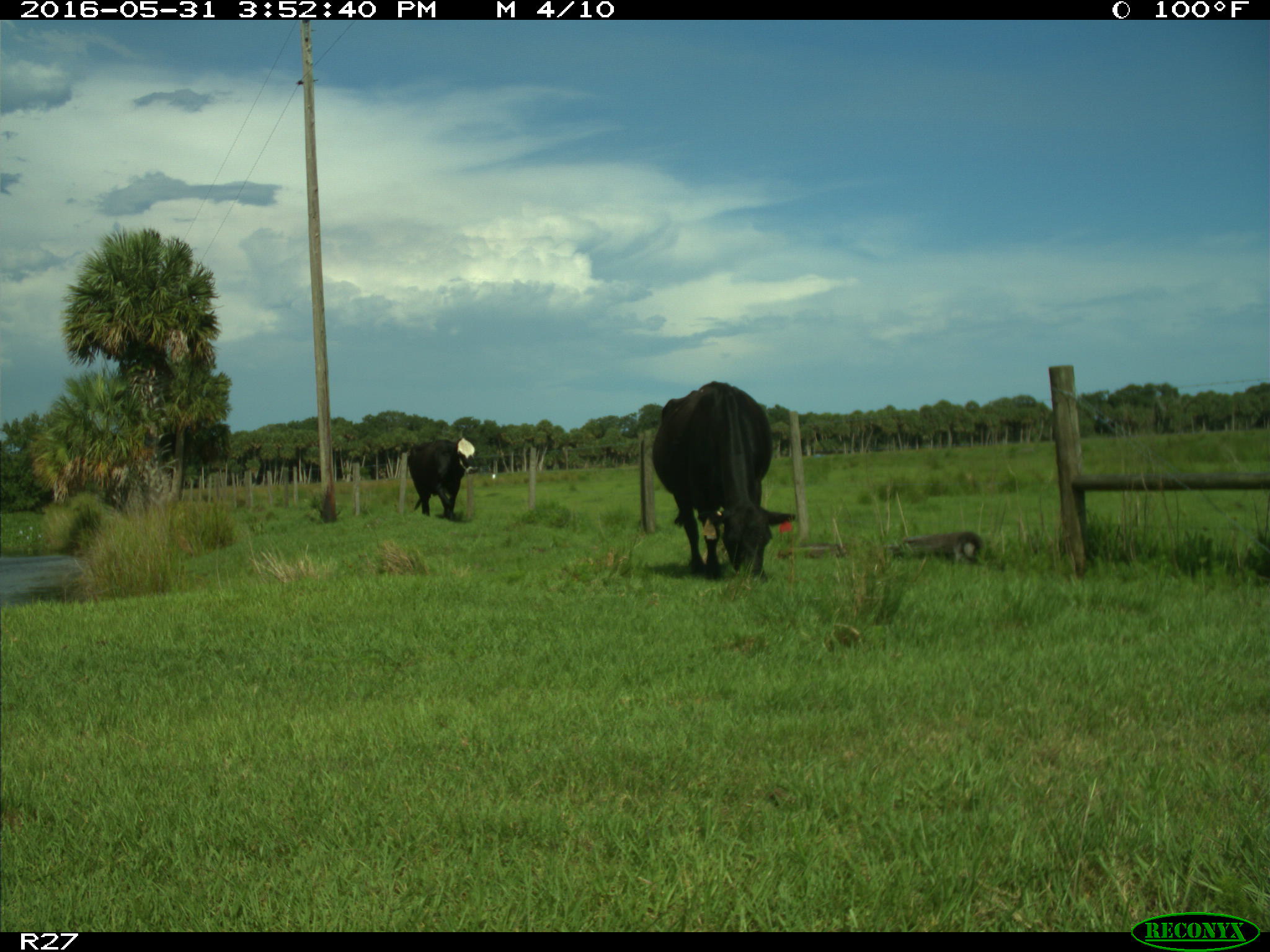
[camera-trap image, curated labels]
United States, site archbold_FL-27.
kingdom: Animalia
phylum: Chordata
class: Mammalia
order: Artiodactyla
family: Bovidae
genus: Bos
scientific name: Bos taurus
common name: domestic cow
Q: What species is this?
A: Bos taurus (domestic cow).